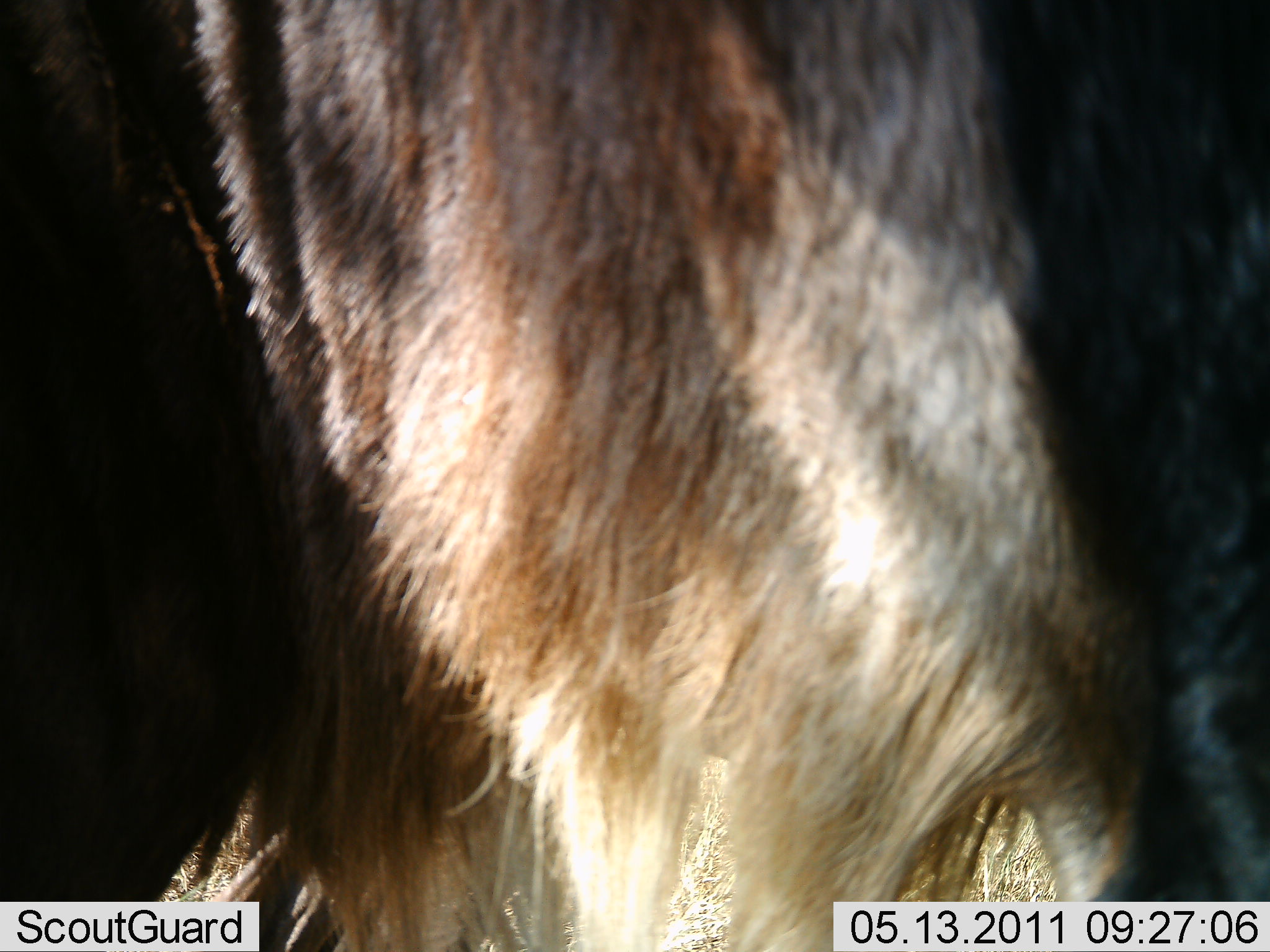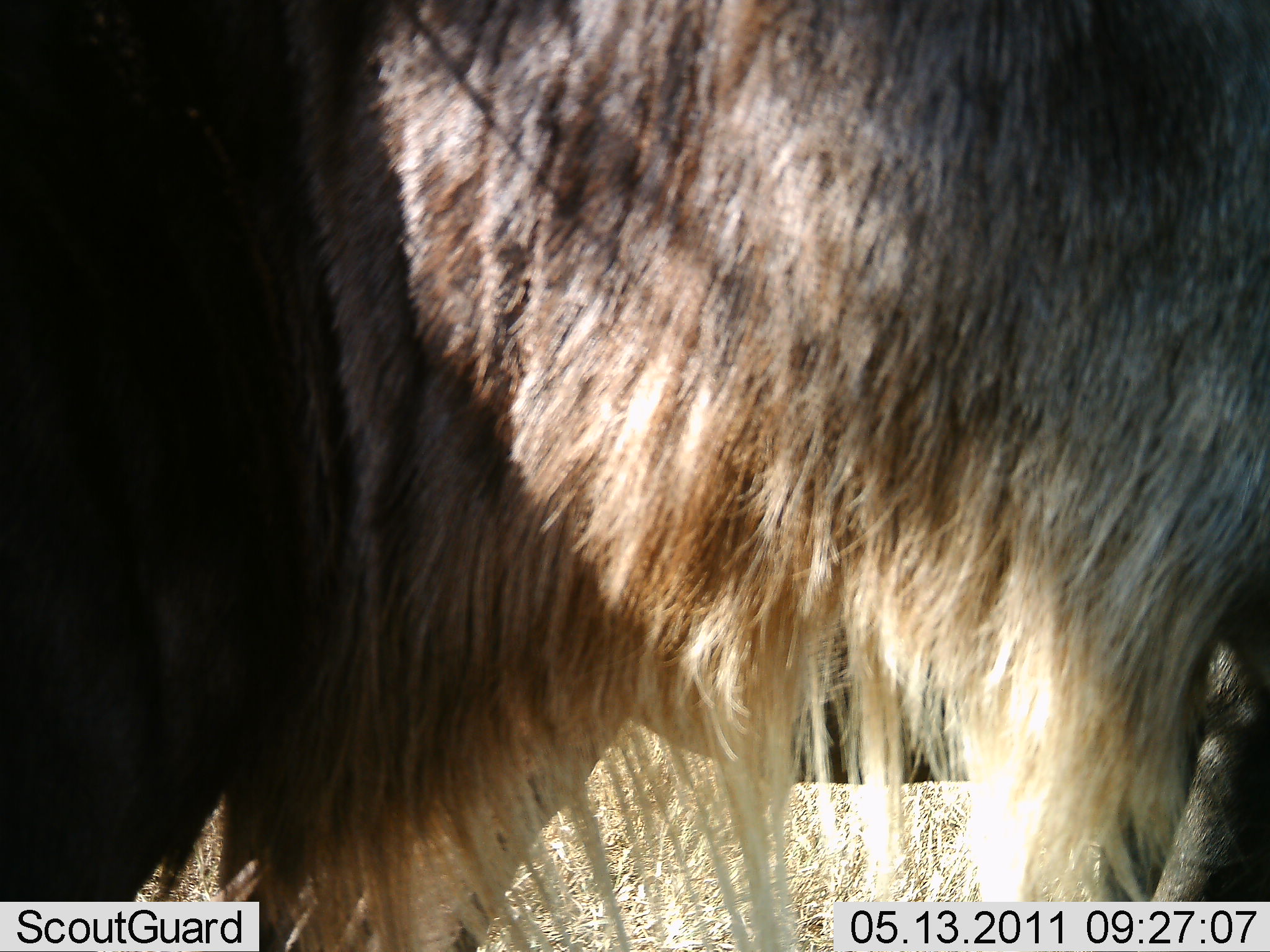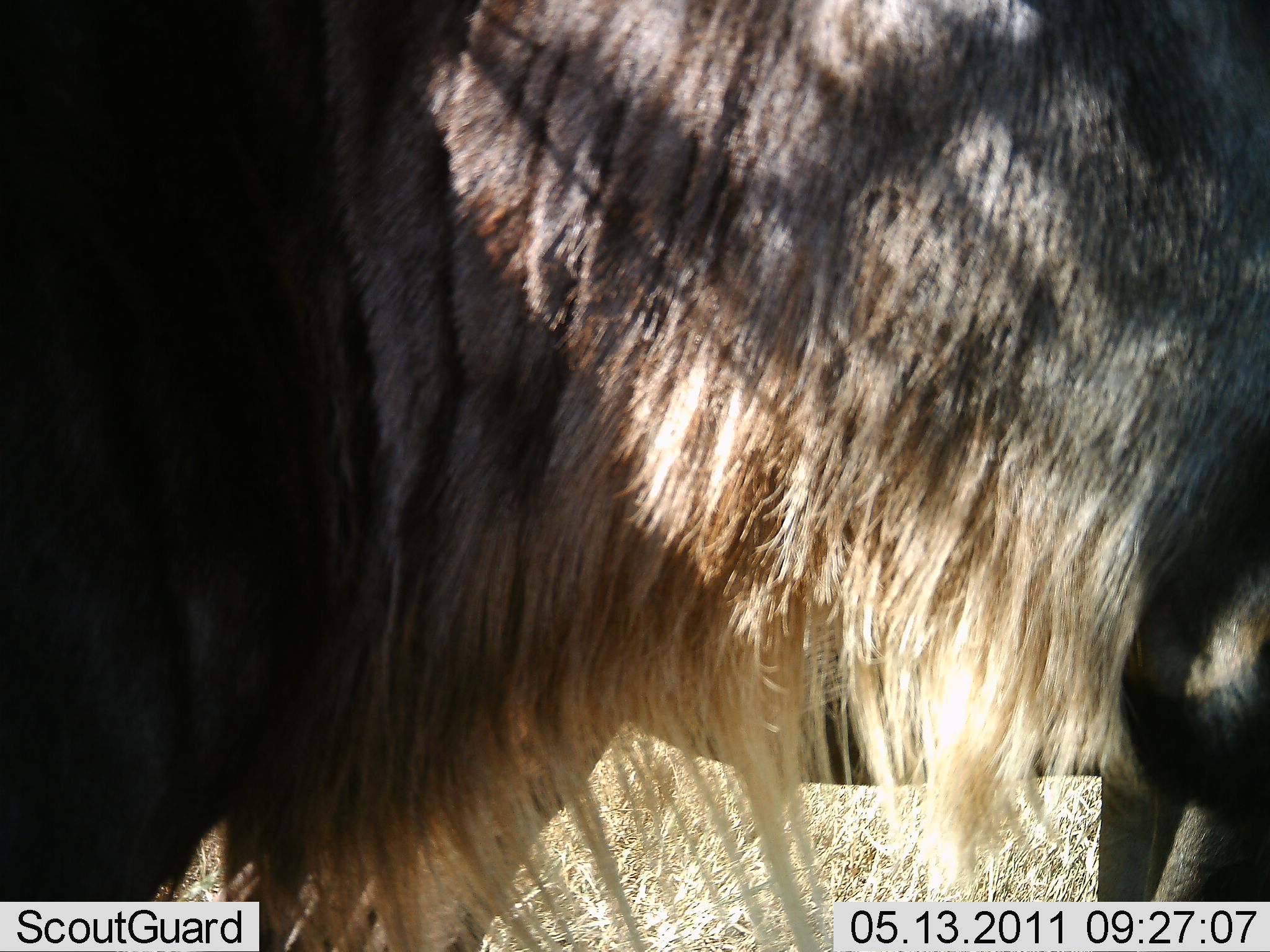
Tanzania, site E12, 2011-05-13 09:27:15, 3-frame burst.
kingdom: Animalia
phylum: Chordata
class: Mammalia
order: Artiodactyla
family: Bovidae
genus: Connochaetes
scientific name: Connochaetes taurinus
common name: blue wildebeest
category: wildebeest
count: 1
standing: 60%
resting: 0%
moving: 30%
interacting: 0%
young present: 0%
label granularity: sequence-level